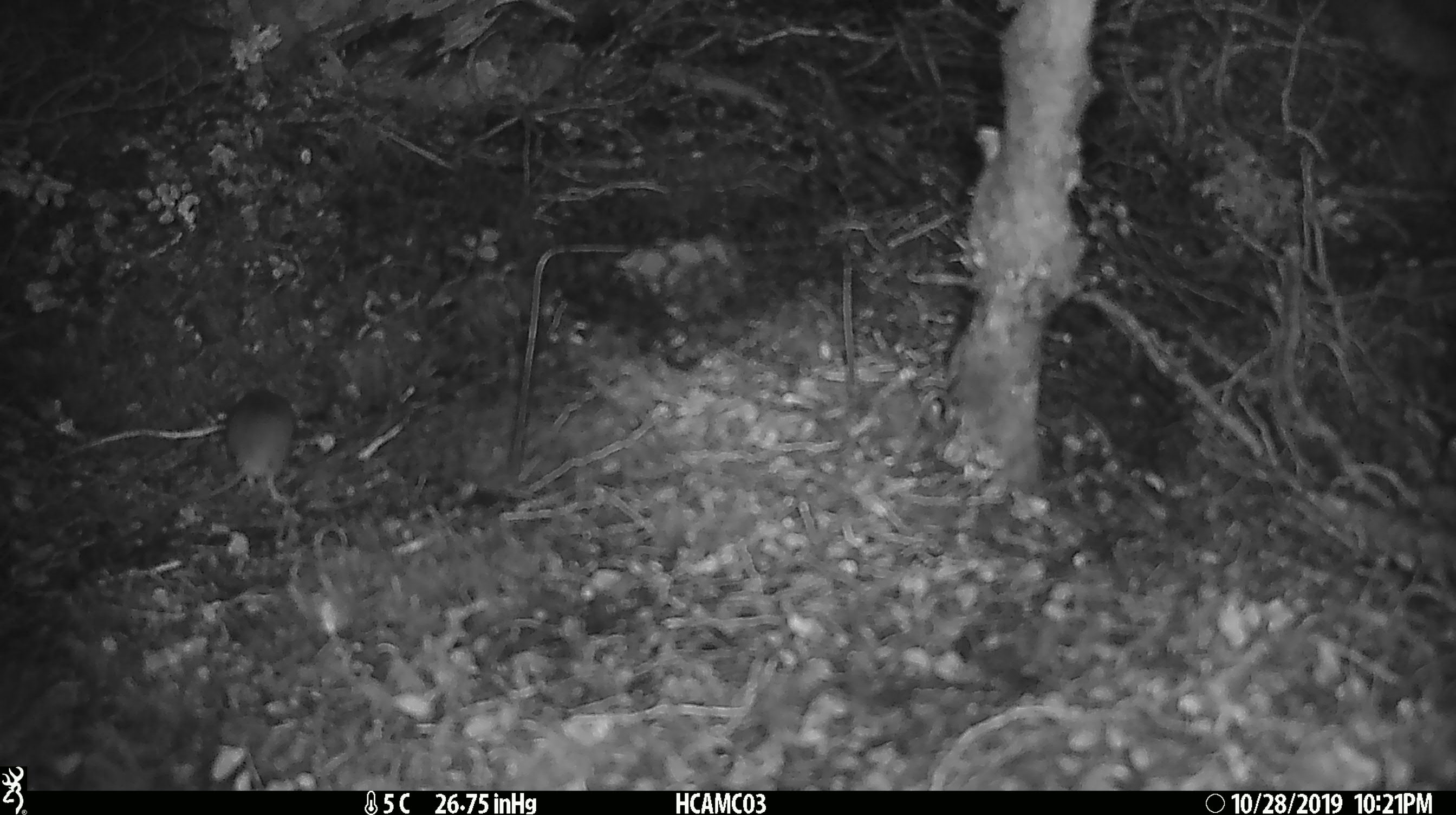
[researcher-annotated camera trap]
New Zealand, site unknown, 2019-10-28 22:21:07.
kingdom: Animalia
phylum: Chordata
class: Mammalia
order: Rodentia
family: Muridae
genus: Mus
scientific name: Mus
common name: mouse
Mouse (Mus).